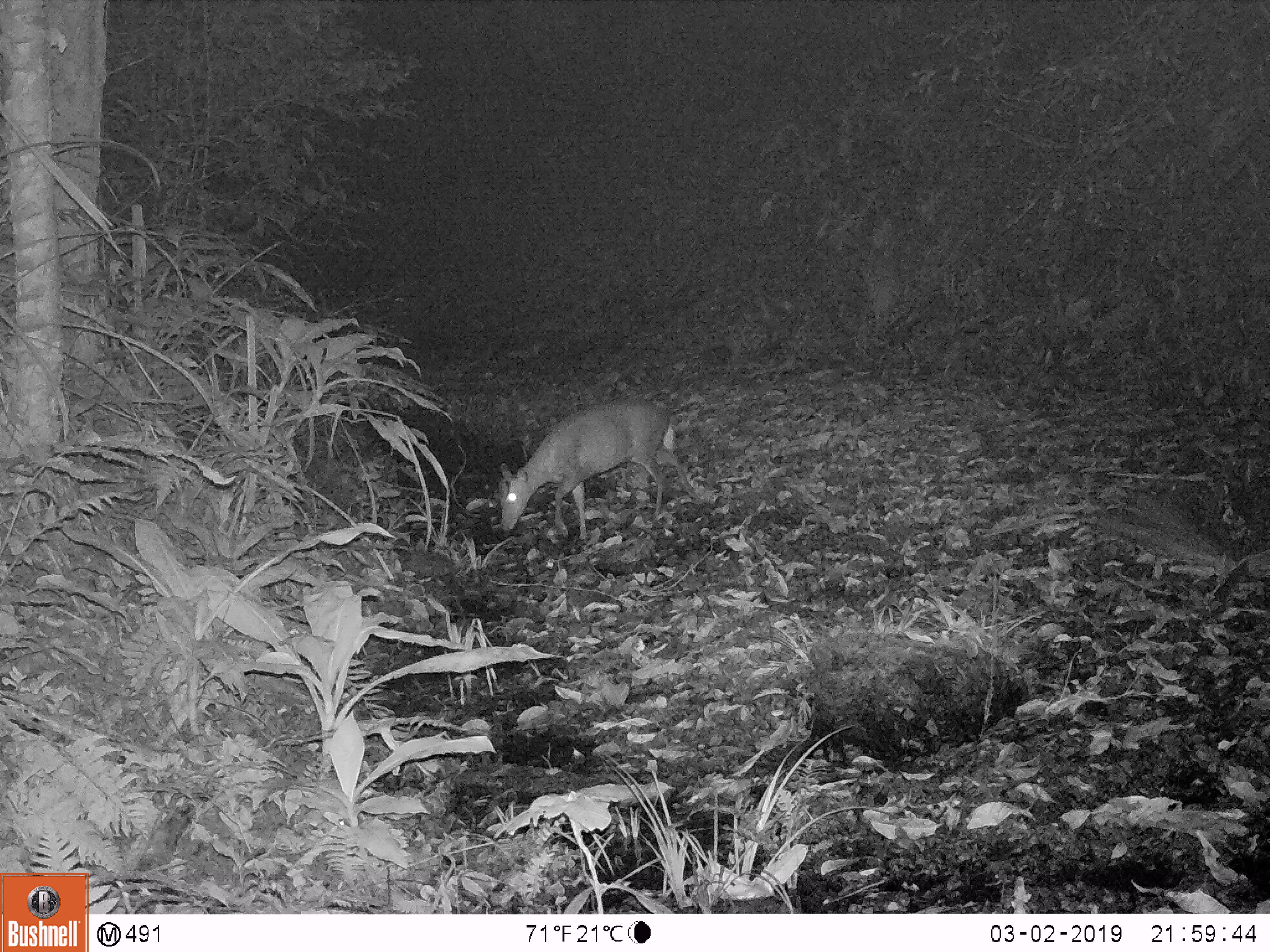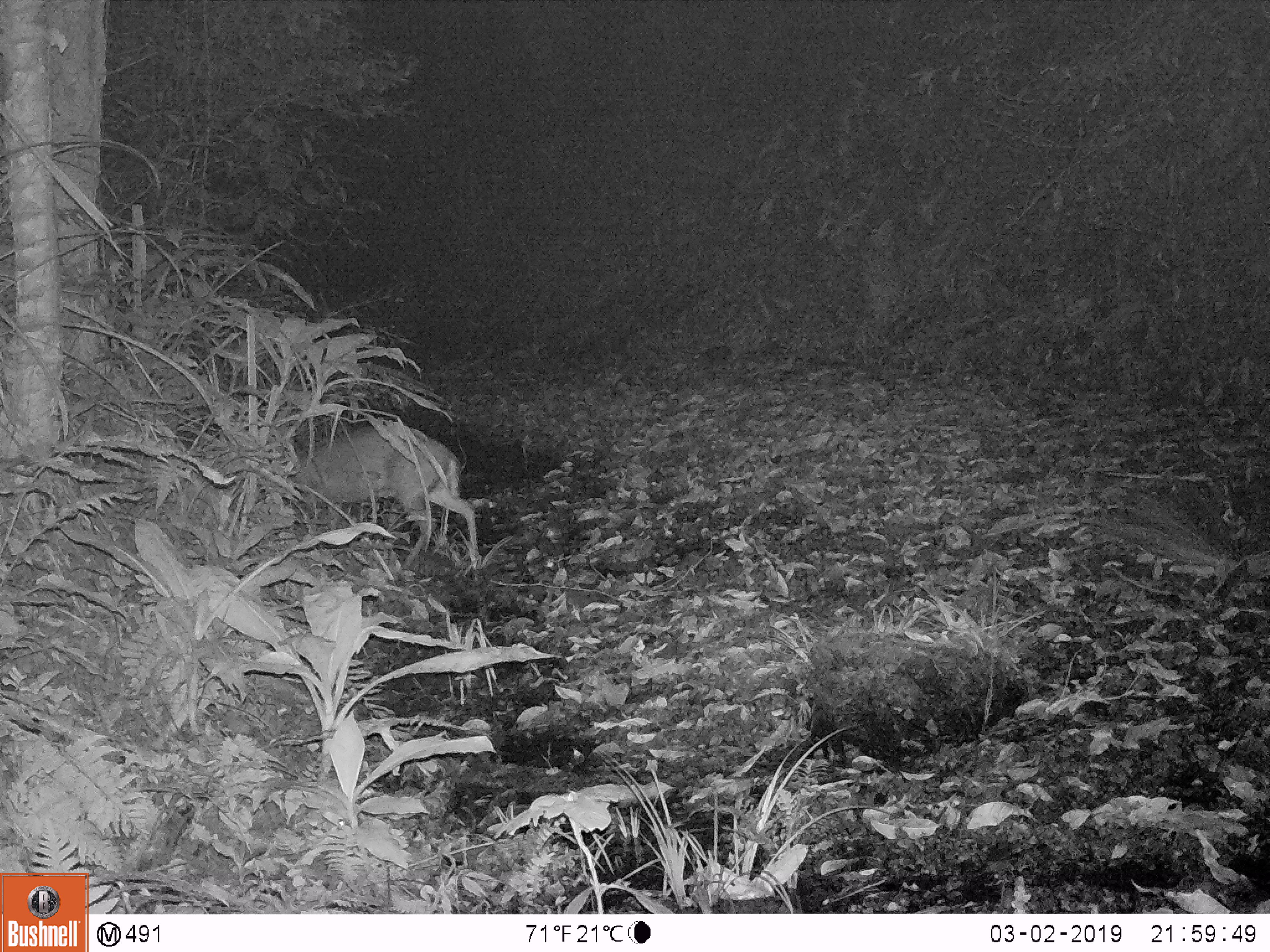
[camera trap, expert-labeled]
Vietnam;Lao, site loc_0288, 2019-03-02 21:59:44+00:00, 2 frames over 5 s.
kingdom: Animalia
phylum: Chordata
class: Mammalia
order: Artiodactyla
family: Cervidae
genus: Muntiacus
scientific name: Muntiacus rooseveltorum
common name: roosevelt's muntjac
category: roosevelts muntjac group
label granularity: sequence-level